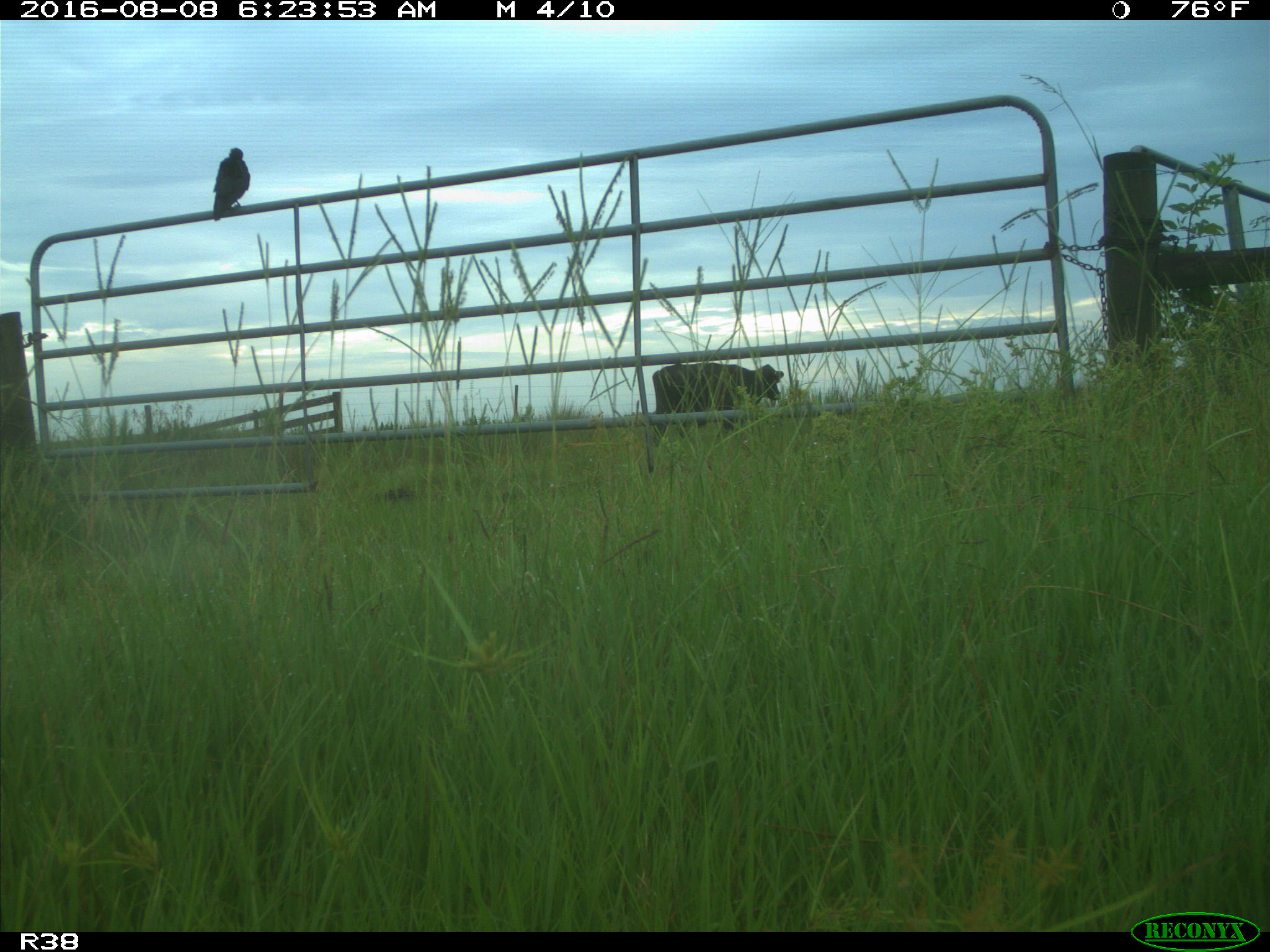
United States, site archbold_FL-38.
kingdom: Animalia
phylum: Chordata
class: Mammalia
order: Artiodactyla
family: Bovidae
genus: Bos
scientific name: Bos taurus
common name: domestic cow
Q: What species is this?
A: Bos taurus (domestic cow).